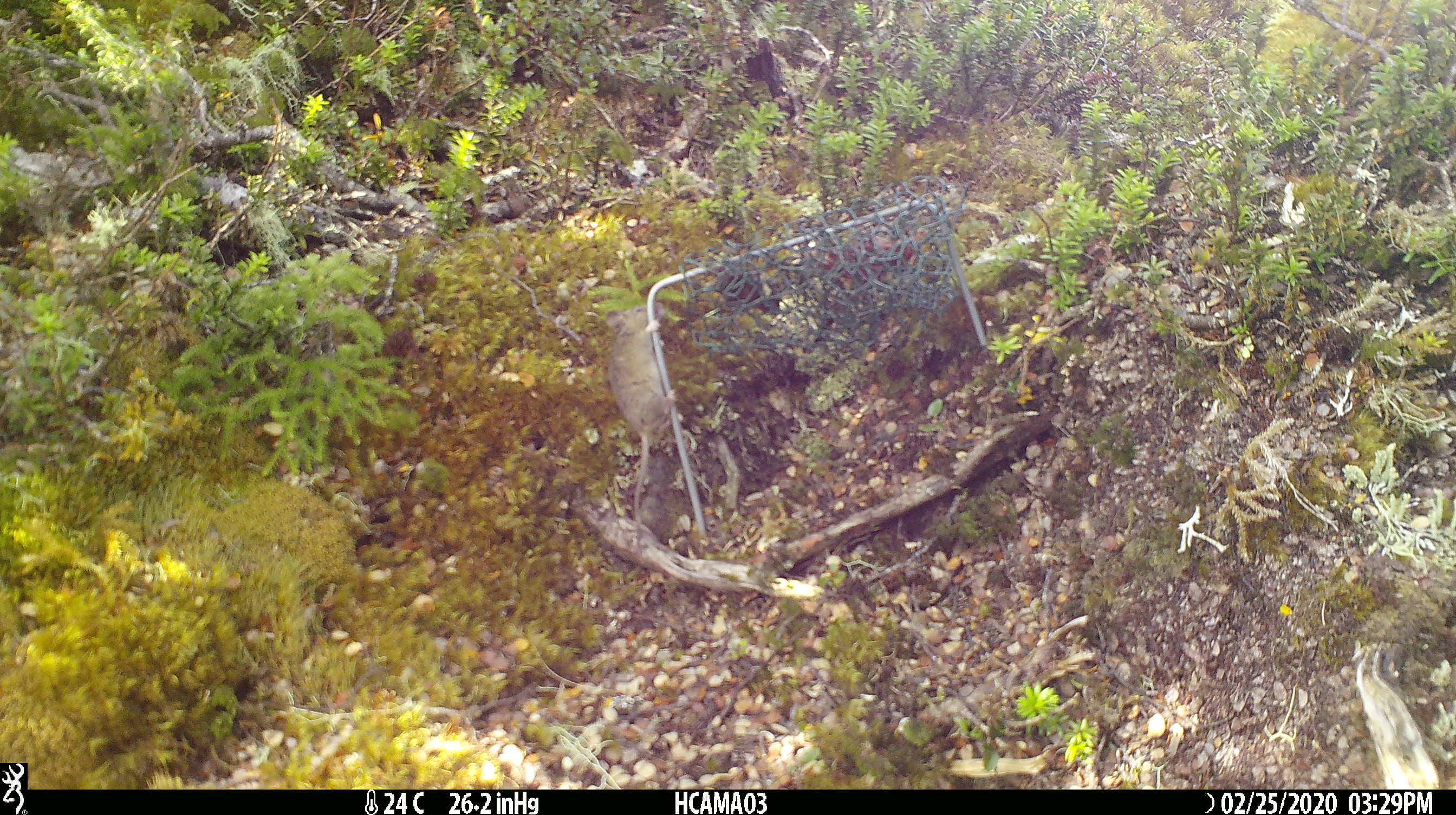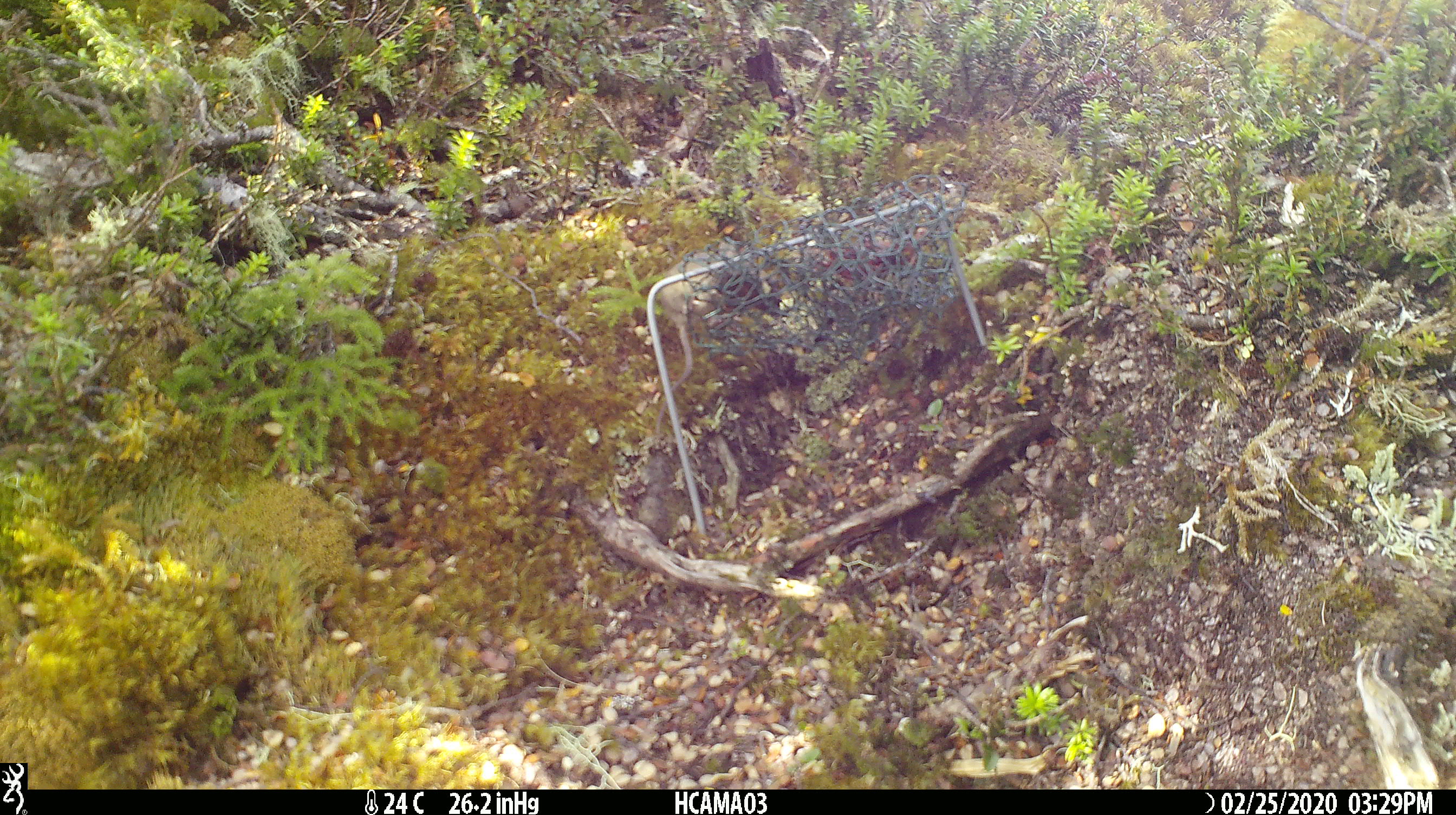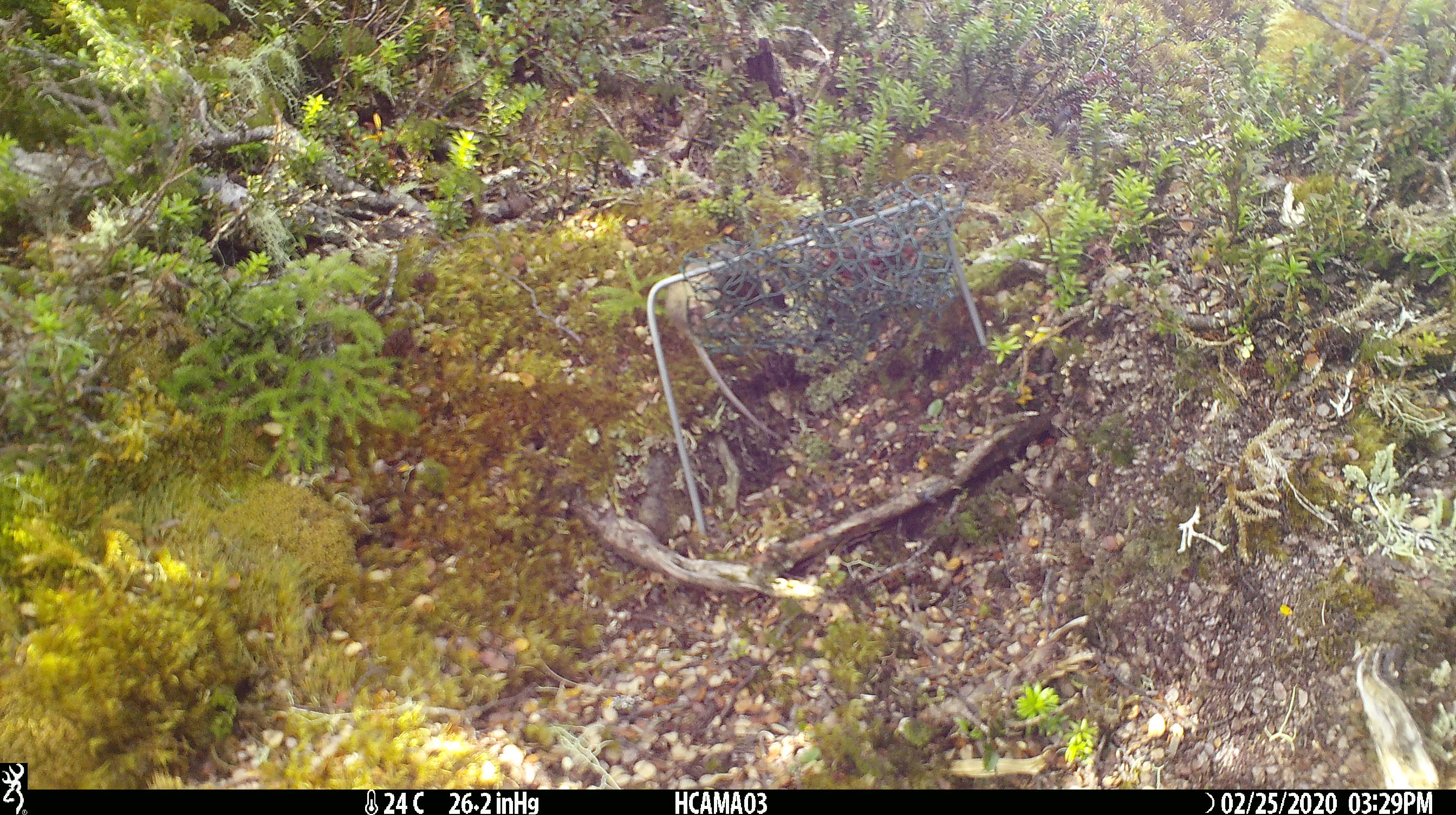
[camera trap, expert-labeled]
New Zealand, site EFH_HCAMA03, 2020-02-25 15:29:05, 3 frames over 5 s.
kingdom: Animalia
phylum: Chordata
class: Mammalia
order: Rodentia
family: Muridae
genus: Mus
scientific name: Mus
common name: mouse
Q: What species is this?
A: Mouse (Mus).